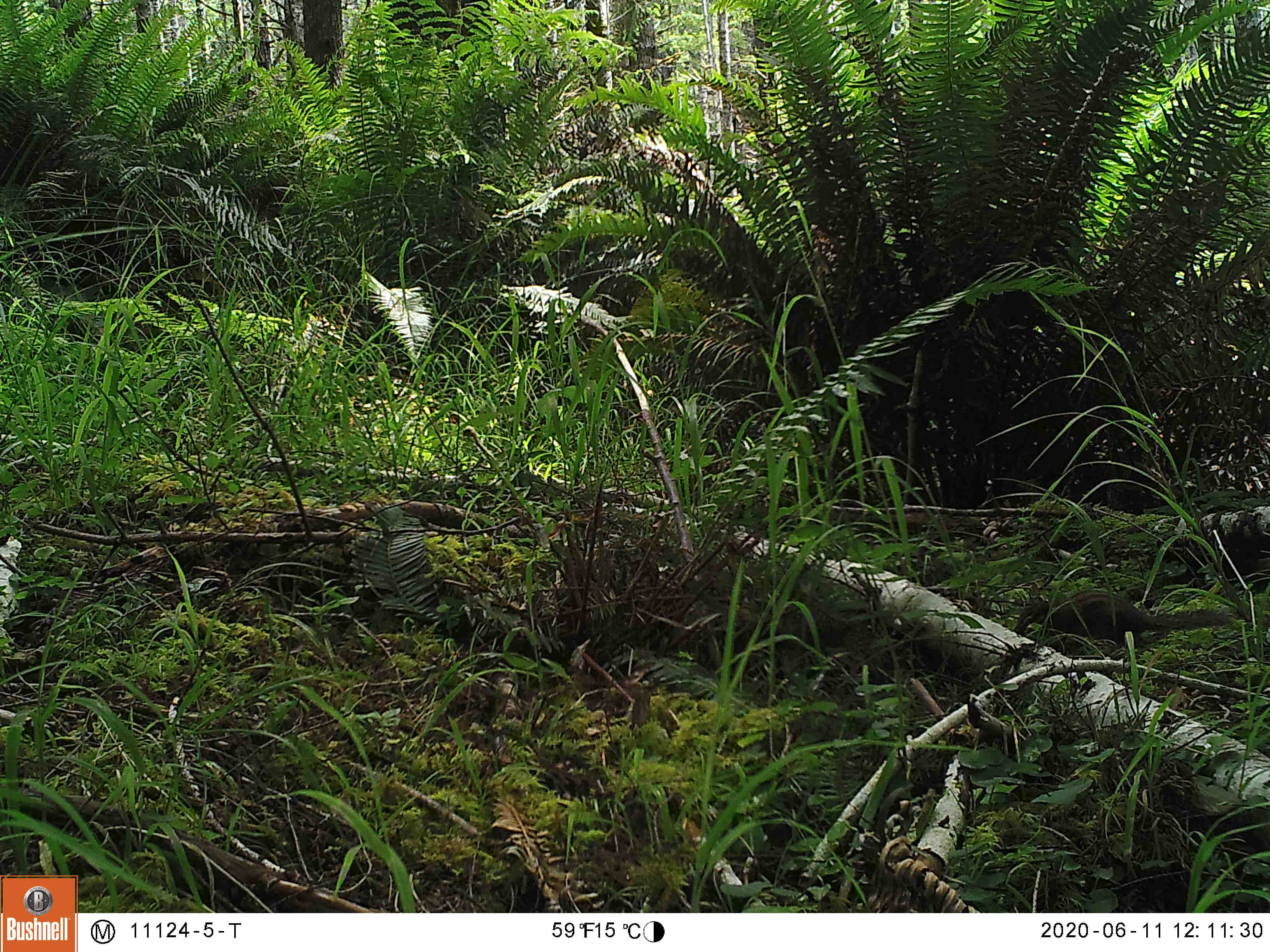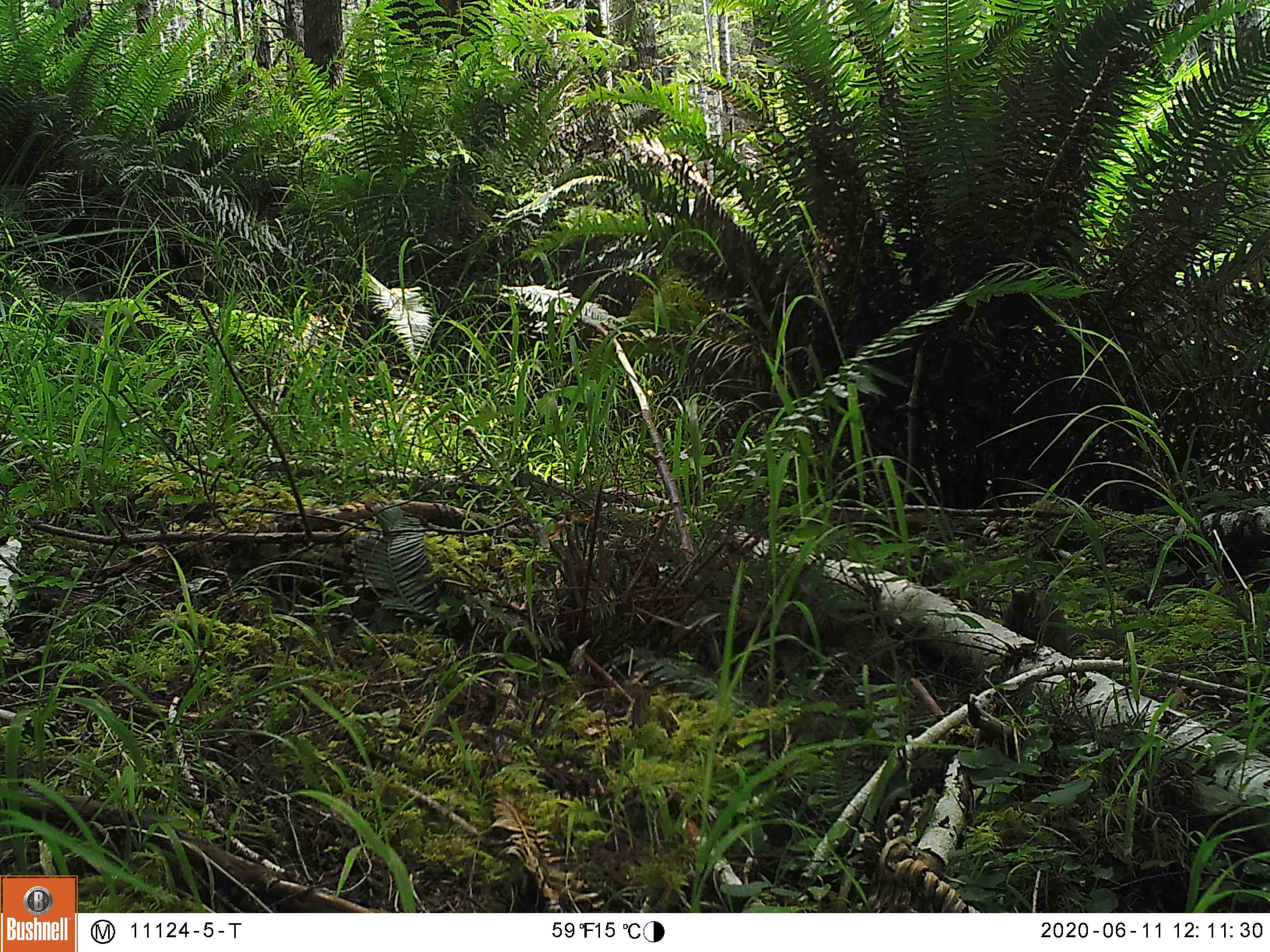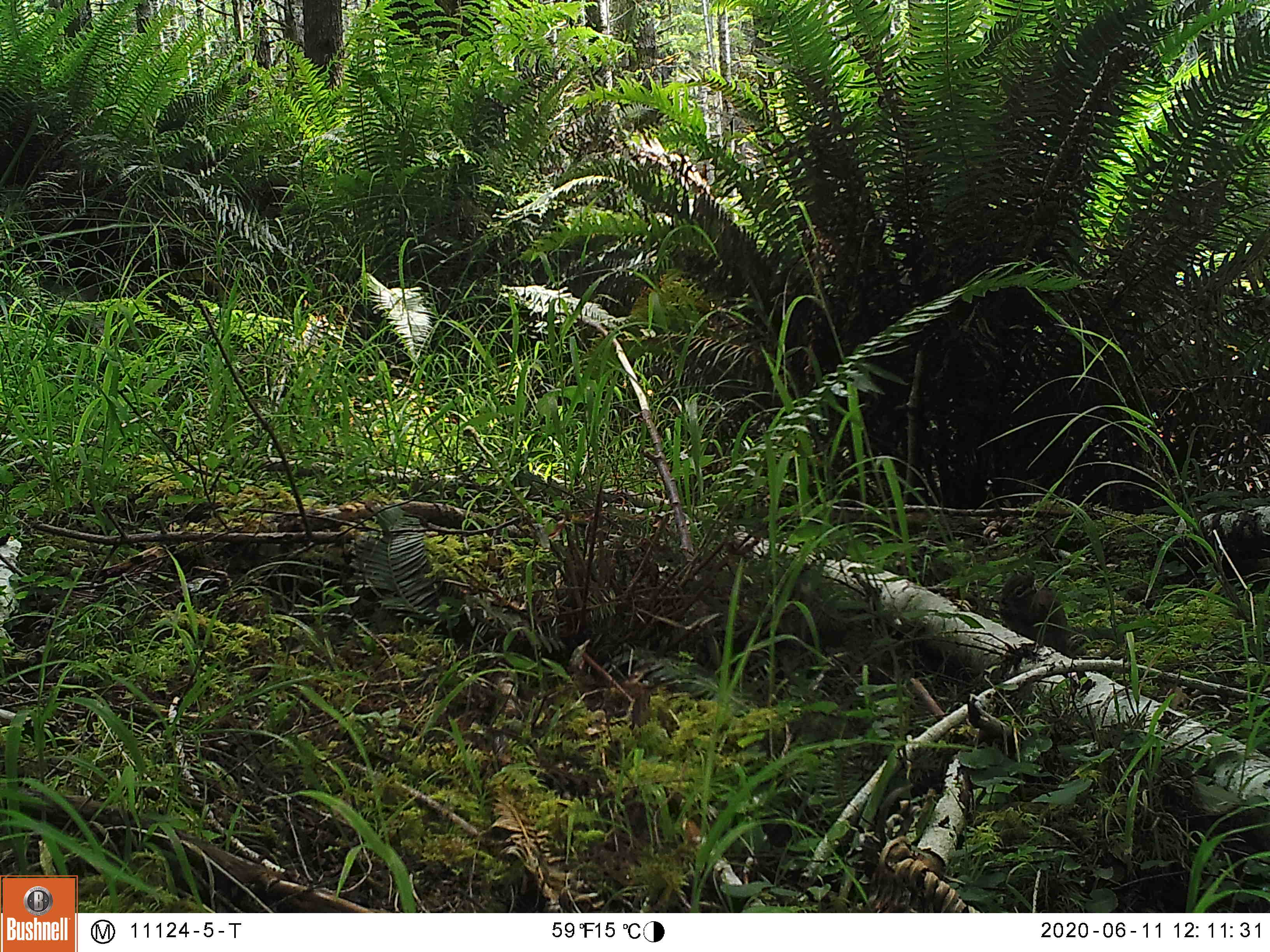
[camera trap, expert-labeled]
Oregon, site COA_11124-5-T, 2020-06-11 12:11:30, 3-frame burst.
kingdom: Animalia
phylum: Chordata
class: Mammalia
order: Rodentia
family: Sciuridae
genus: Neotamias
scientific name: Neotamias townsendii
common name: townsend's chipmunk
Townsend's chipmunk (Neotamias townsendii).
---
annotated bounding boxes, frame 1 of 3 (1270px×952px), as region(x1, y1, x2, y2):
townsend's chipmunk: region(1010, 585, 1239, 647)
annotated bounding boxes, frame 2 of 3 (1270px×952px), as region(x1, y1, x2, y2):
townsend's chipmunk: region(999, 585, 1127, 656)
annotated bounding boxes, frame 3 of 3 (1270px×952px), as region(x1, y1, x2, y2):
townsend's chipmunk: region(994, 564, 1128, 662)